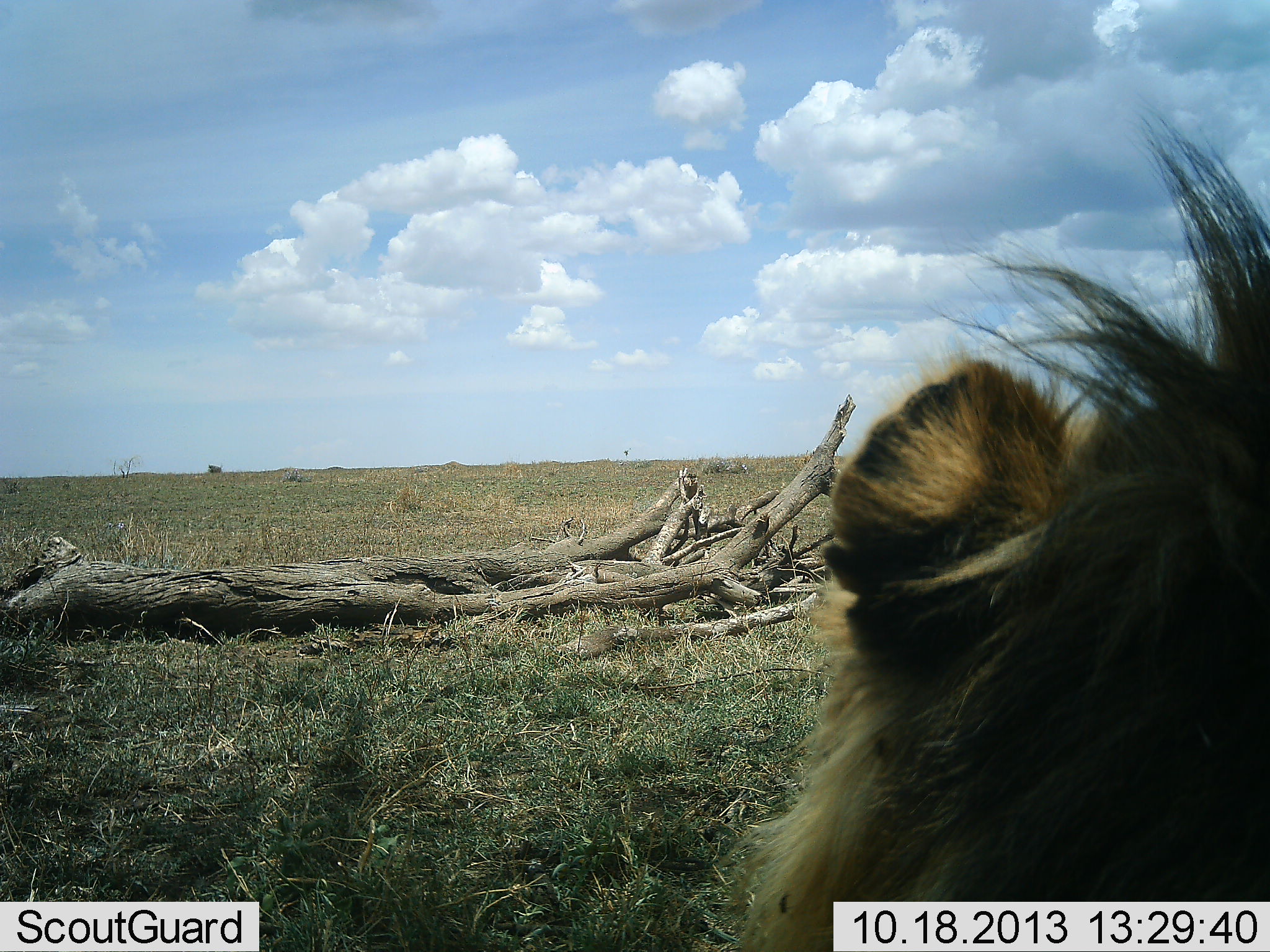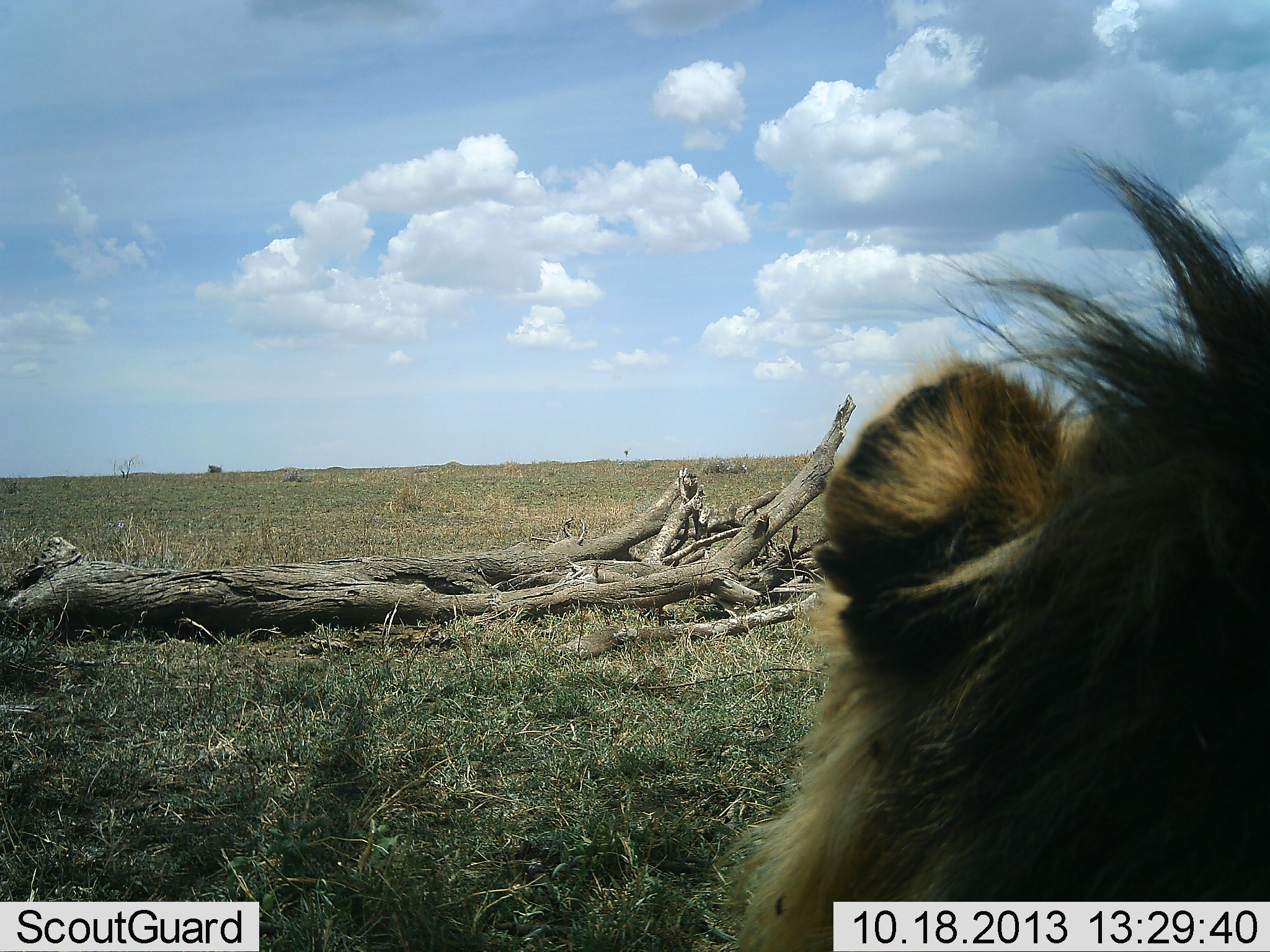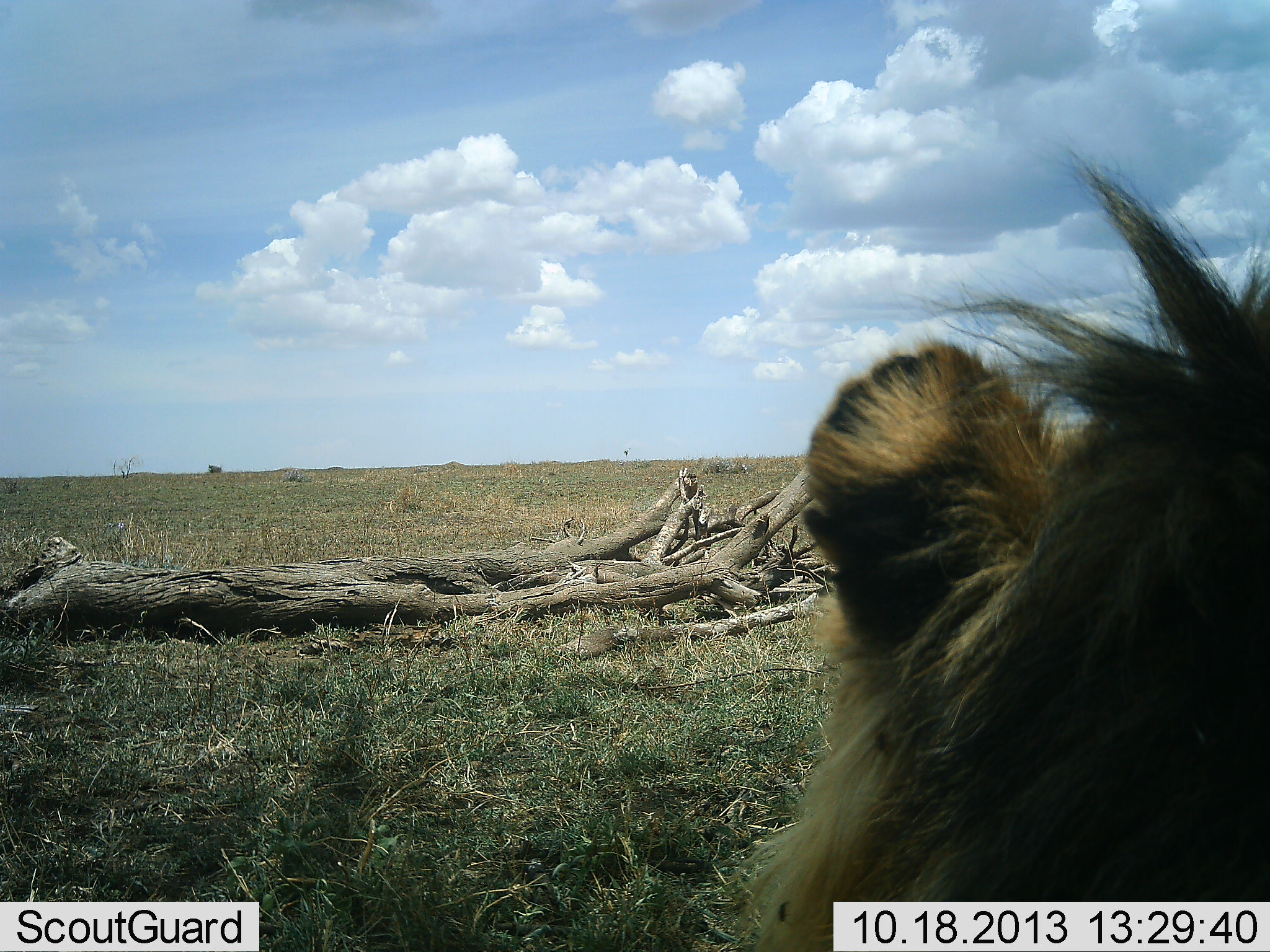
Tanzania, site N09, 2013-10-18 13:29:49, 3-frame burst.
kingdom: Animalia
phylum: Chordata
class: Mammalia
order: Carnivora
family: Felidae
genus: Panthera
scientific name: Panthera leo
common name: lion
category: lionmale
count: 1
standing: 30%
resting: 70%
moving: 0%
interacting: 0%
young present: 0%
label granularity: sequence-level